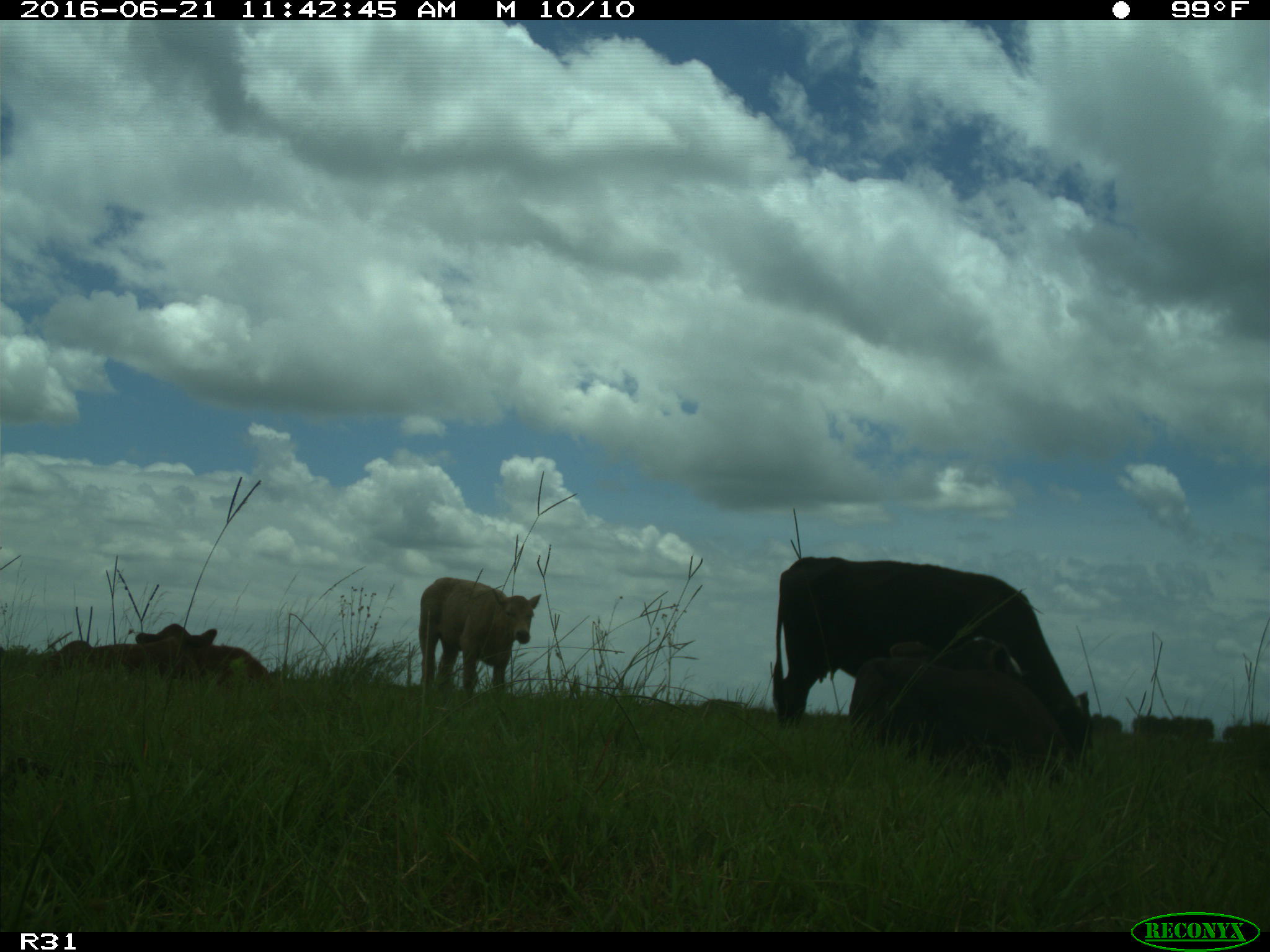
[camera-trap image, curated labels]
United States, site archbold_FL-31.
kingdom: Animalia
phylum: Chordata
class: Mammalia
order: Artiodactyla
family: Bovidae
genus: Bos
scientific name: Bos taurus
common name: domestic cow